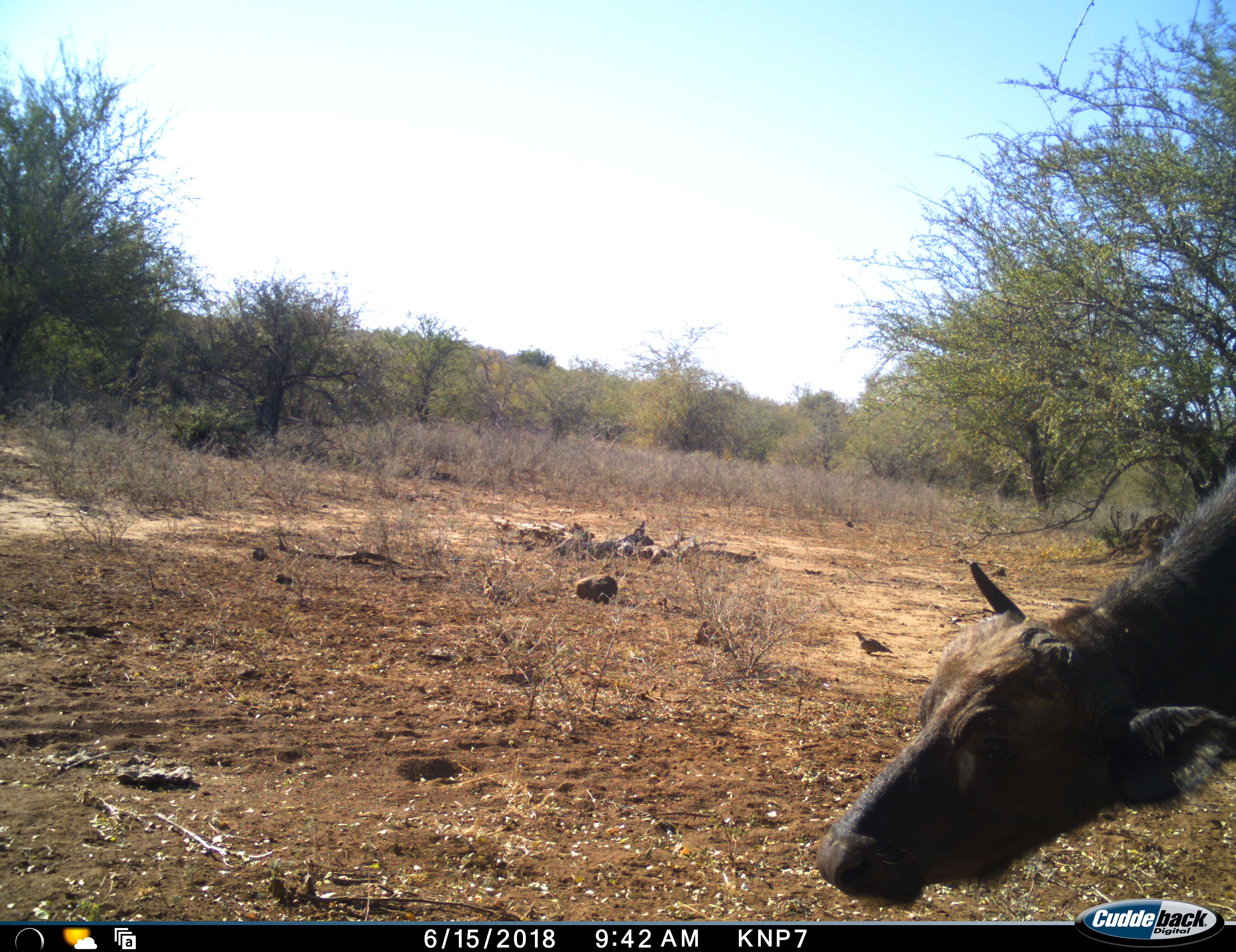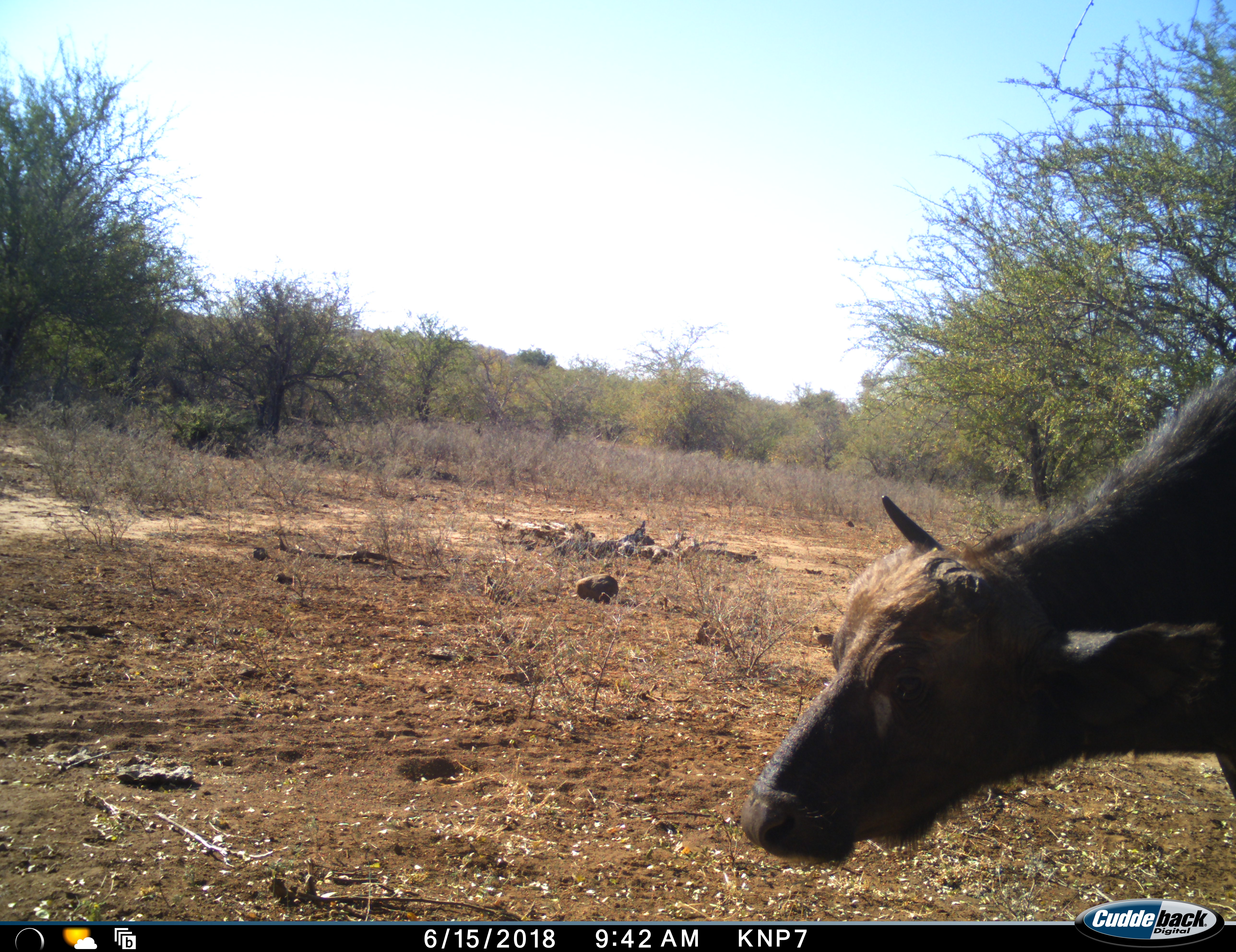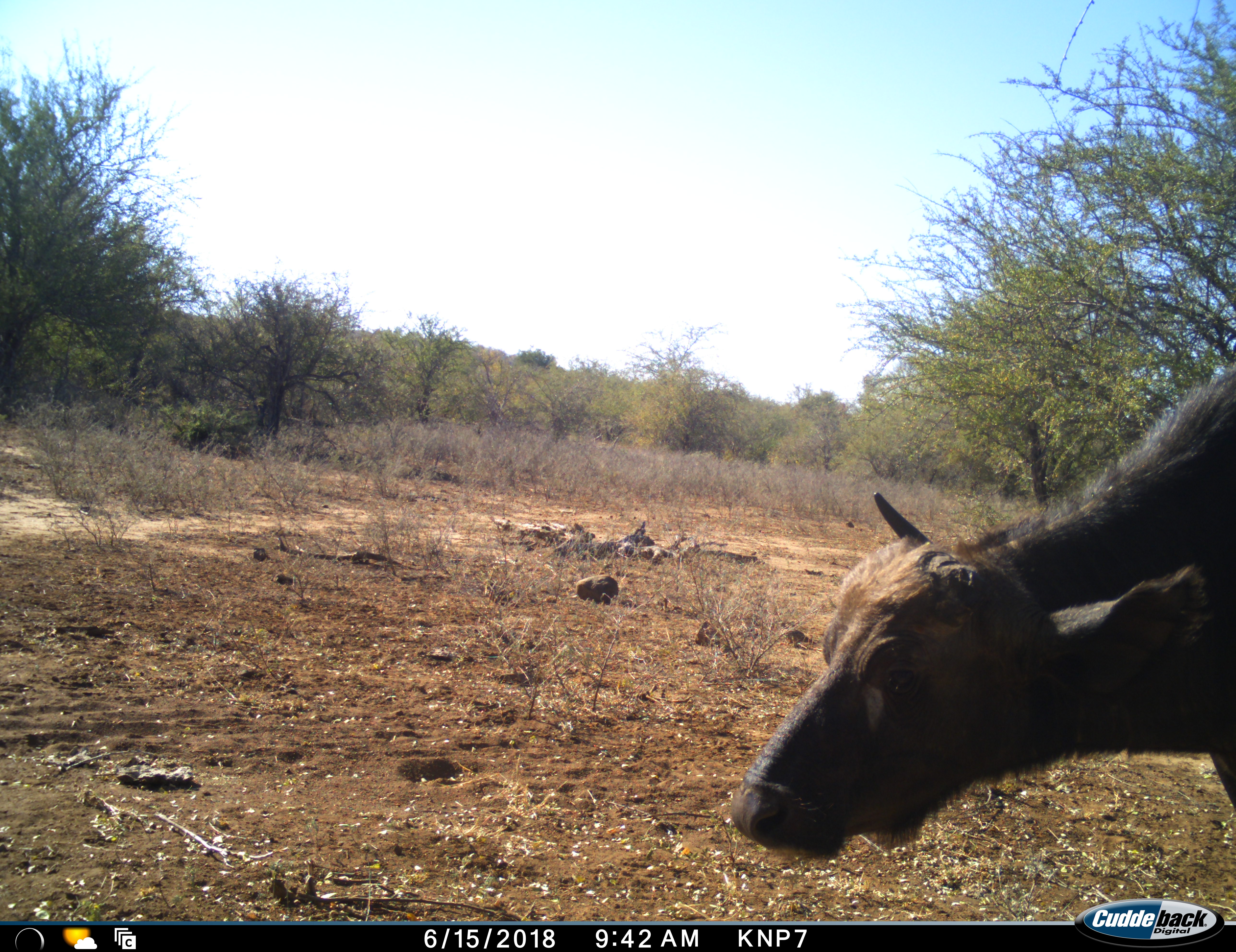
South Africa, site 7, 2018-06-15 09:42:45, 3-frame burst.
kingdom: Animalia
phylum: Chordata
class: Mammalia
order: Artiodactyla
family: Bovidae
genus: Syncerus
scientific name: Syncerus caffer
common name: cape buffalo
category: buffalo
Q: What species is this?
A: Buffalo (cape buffalo) (Syncerus caffer).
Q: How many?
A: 1.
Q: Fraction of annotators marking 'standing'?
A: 43%.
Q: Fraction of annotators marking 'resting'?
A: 0%.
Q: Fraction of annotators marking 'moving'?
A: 43%.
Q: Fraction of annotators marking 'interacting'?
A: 0%.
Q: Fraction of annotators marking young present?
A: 43%.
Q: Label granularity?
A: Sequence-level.